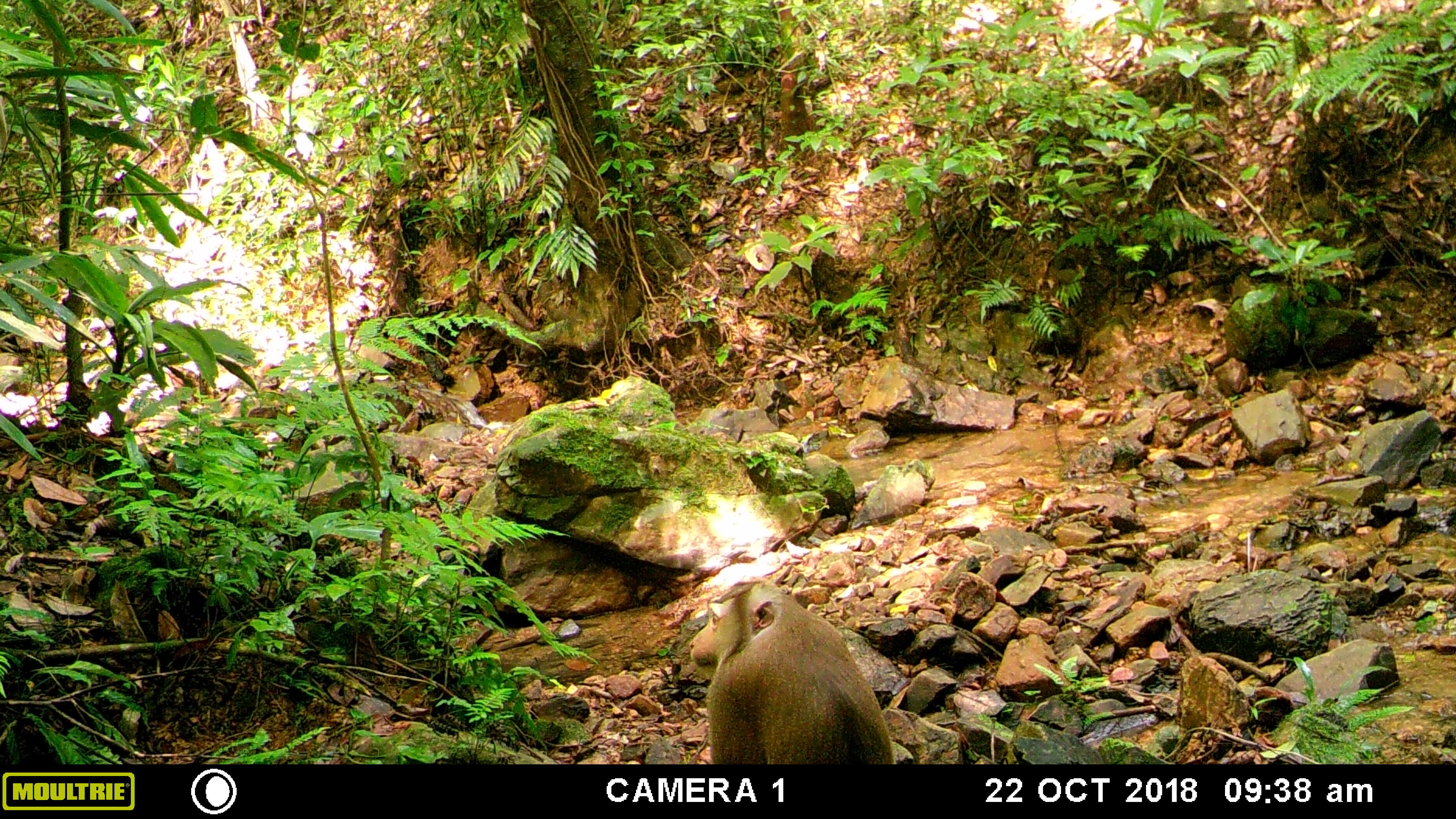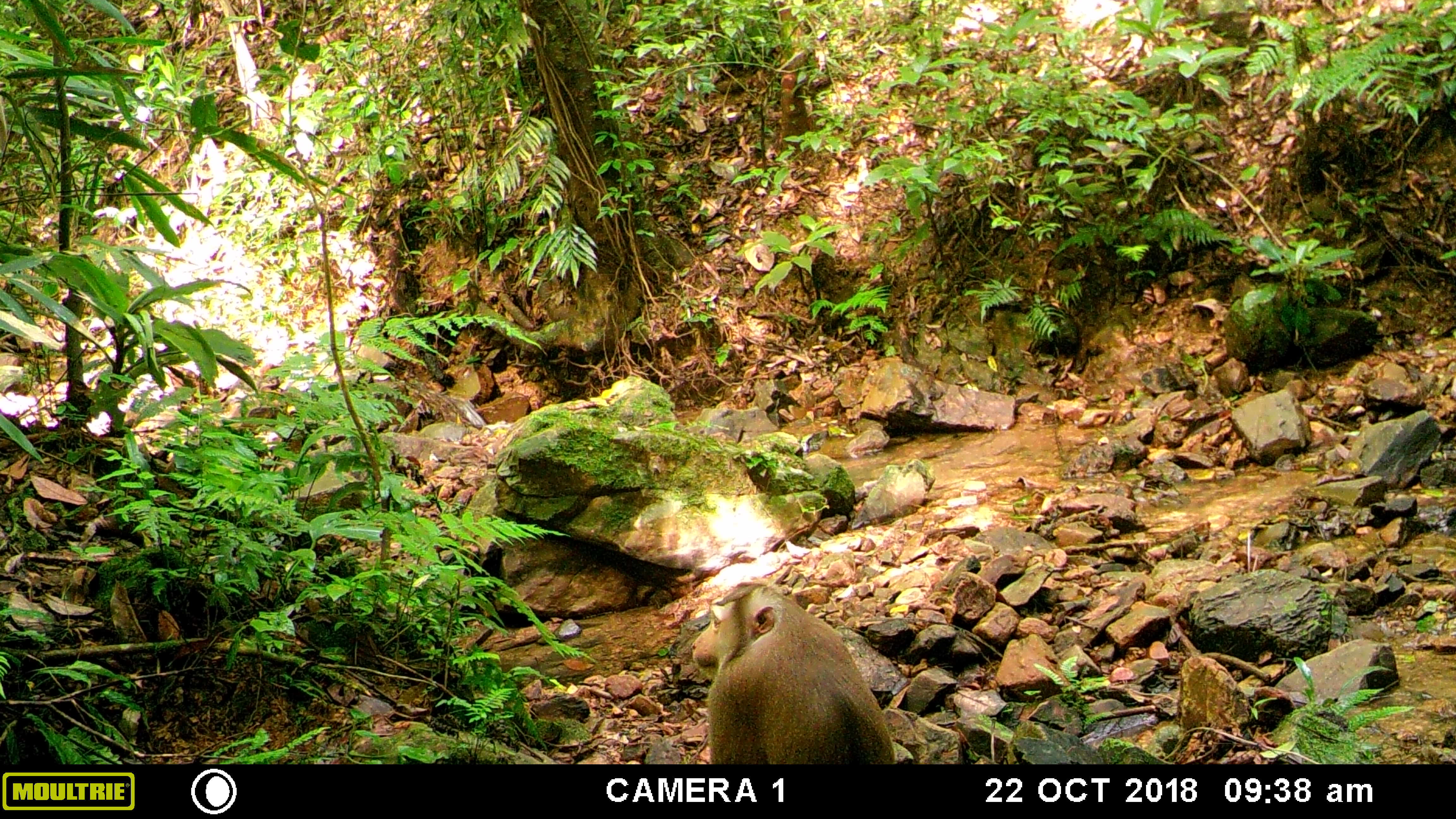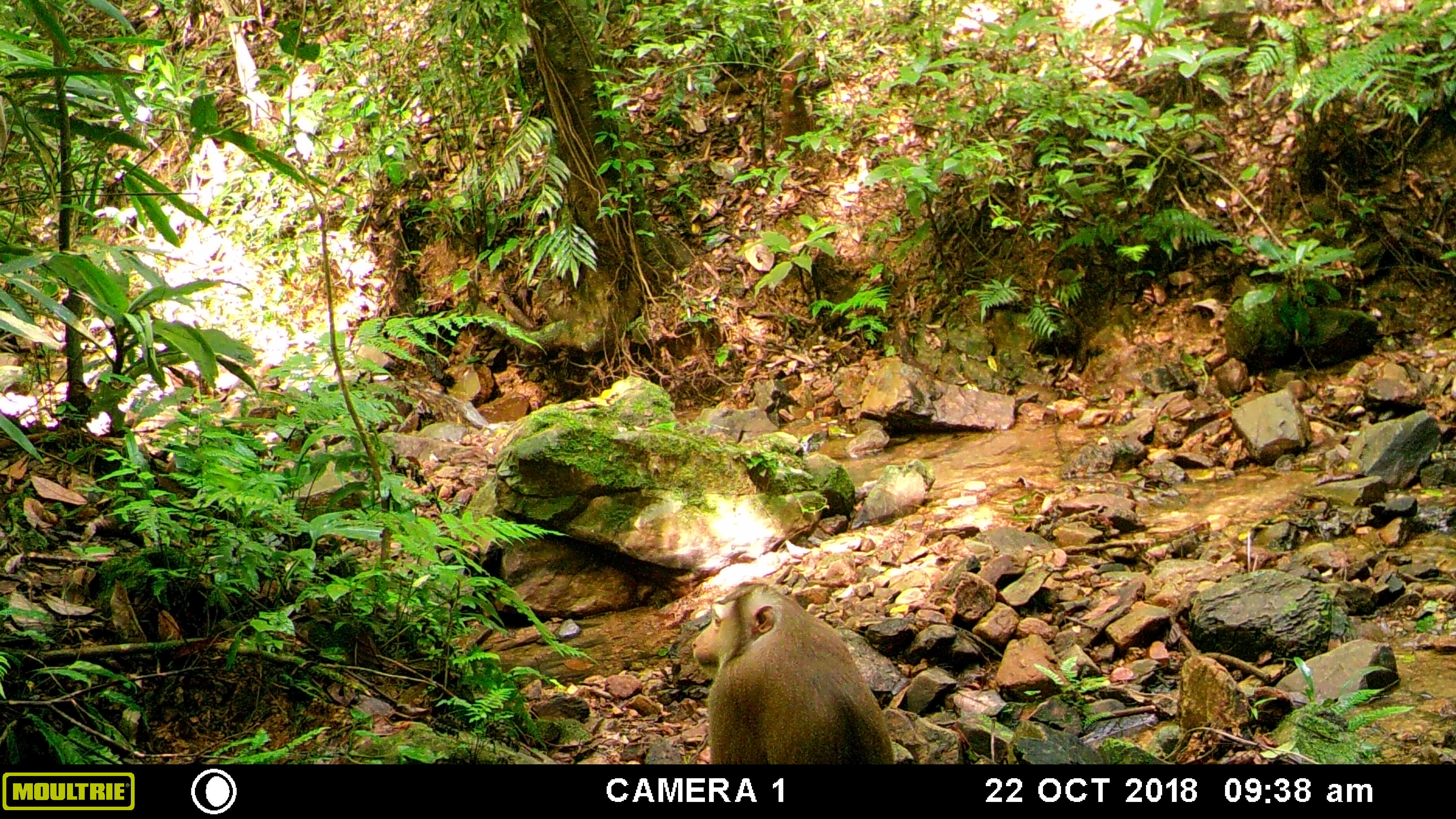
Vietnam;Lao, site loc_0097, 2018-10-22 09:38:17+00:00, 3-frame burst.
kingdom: Animalia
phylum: Chordata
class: Mammalia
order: Primates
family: Cercopithecidae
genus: Macaca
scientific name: Macaca nemestrina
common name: pig-tailed macaque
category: pig tailed macaque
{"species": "pig tailed macaque (pig-tailed macaque) (Macaca nemestrina)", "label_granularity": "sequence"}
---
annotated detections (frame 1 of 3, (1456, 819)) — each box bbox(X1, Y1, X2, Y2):
pig tailed macaque: bbox(688, 576, 894, 764)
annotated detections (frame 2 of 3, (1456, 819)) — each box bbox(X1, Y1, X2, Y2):
pig tailed macaque: bbox(689, 579, 893, 764)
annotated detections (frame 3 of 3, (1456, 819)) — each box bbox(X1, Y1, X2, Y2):
pig tailed macaque: bbox(689, 581, 890, 764)